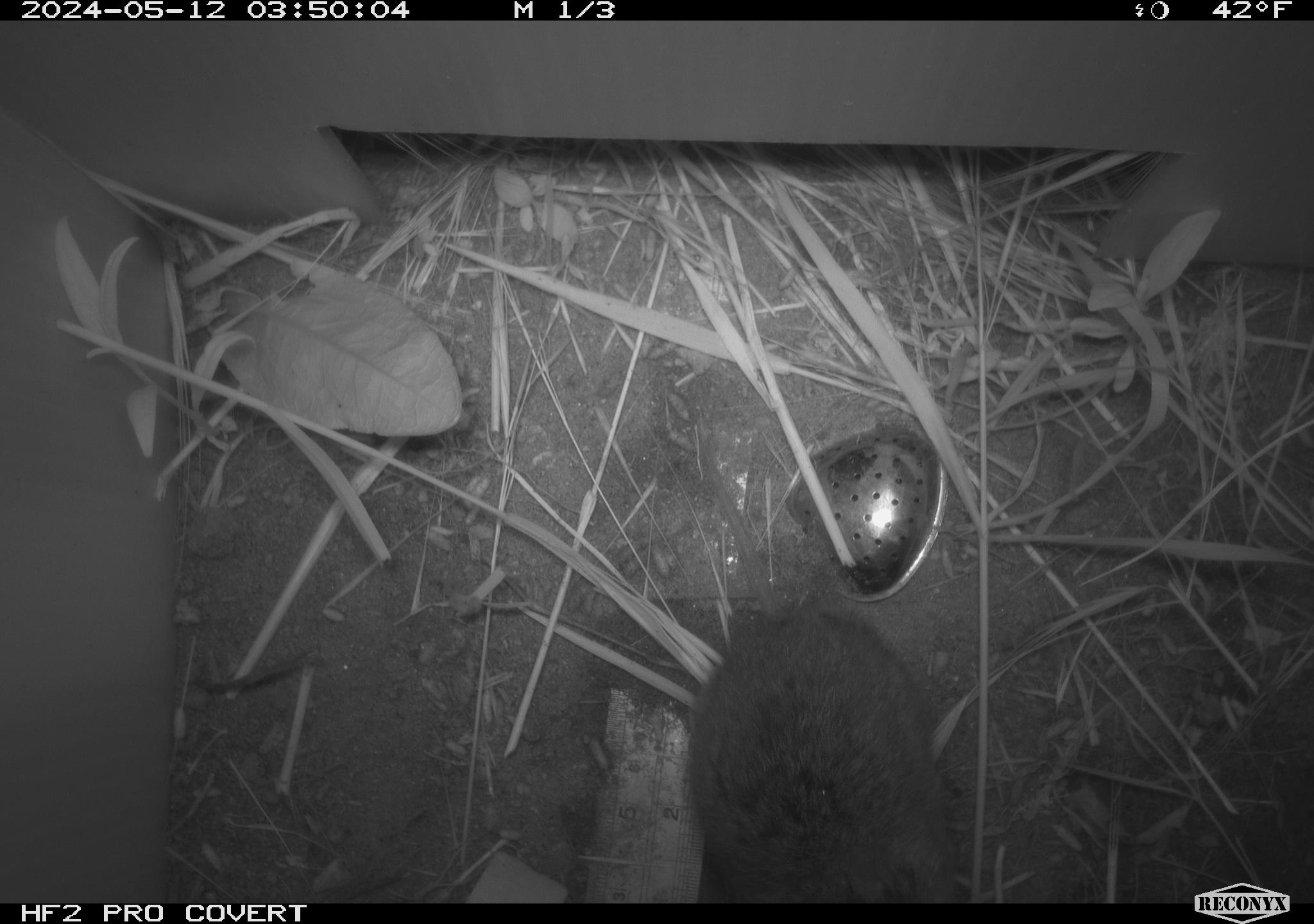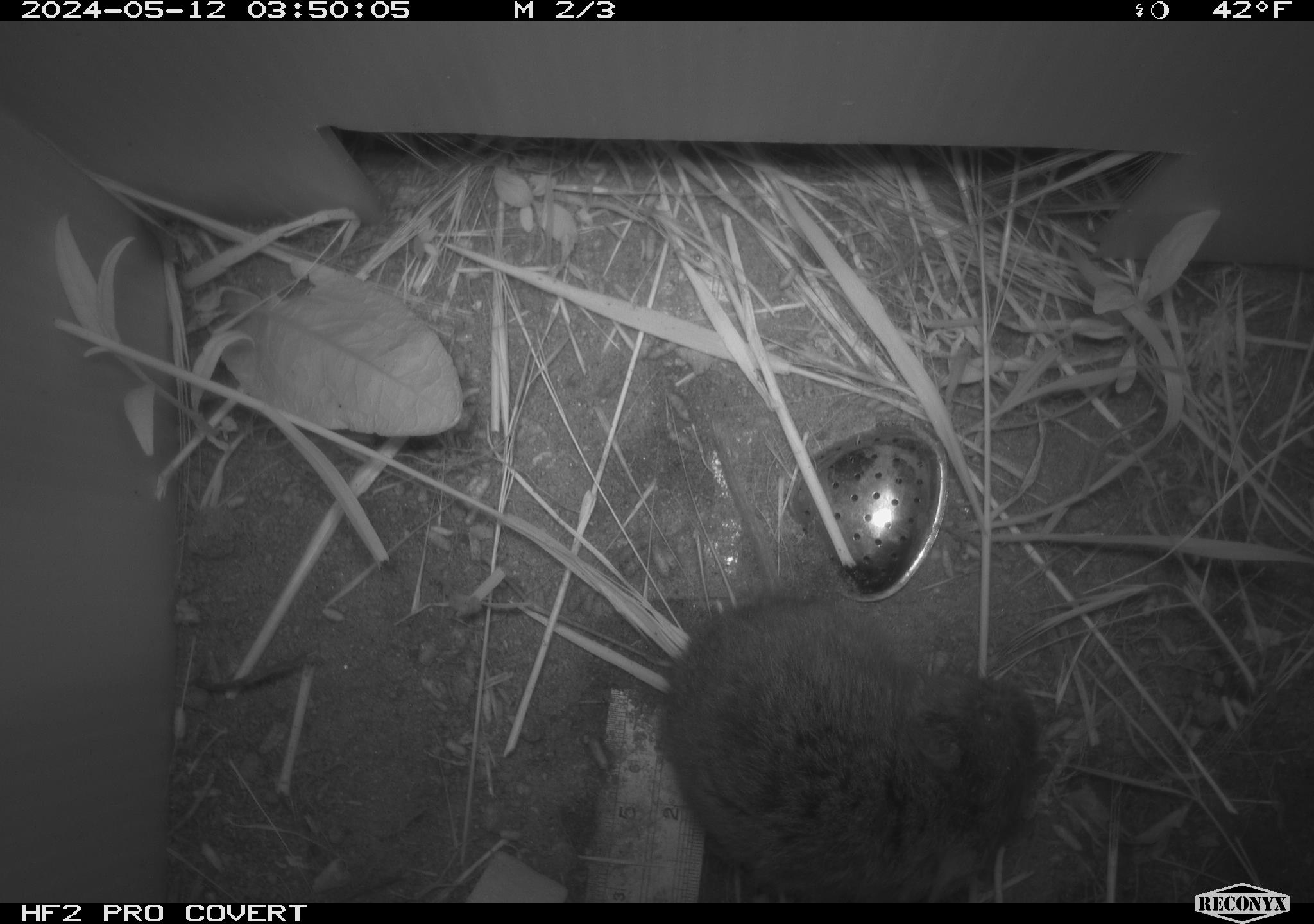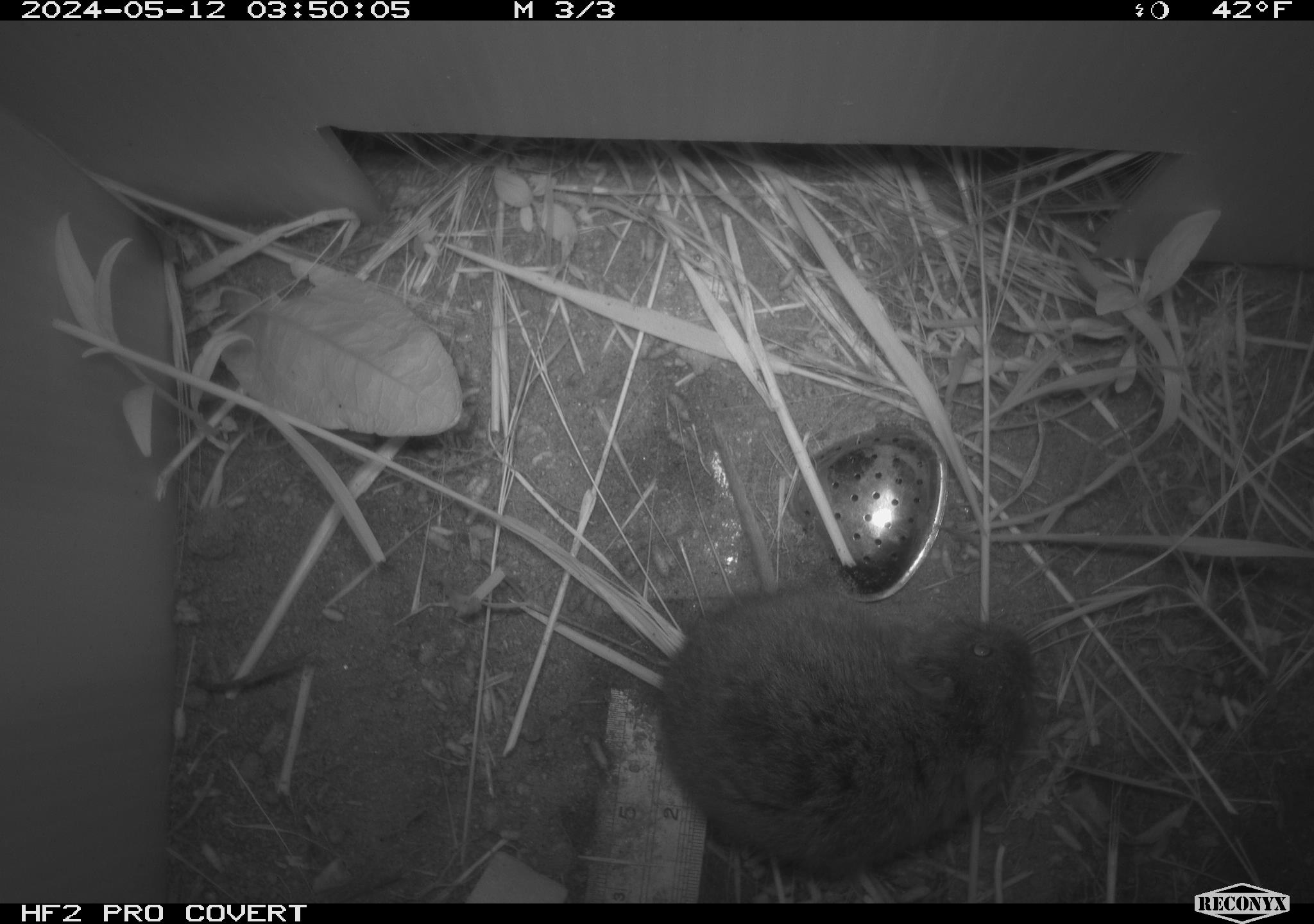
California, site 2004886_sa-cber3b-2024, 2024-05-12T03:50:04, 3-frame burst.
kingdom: Animalia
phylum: Chordata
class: Mammalia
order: Rodentia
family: Cricetidae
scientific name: Arvicolinae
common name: voles, lemmings, and muskrats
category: arvicolinae subfamily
Arvicolinae subfamily (voles, lemmings, and muskrats) (Arvicolinae).